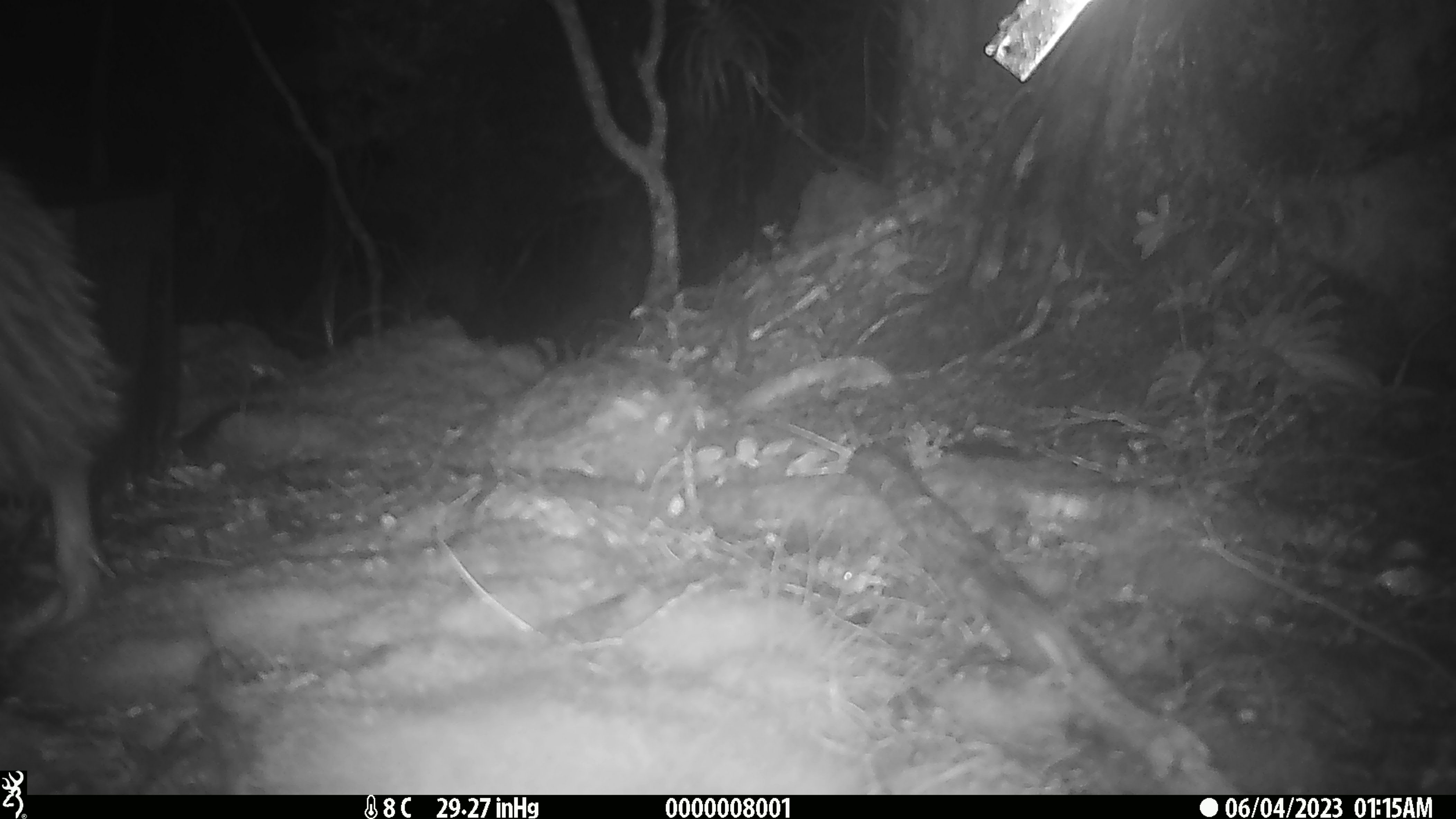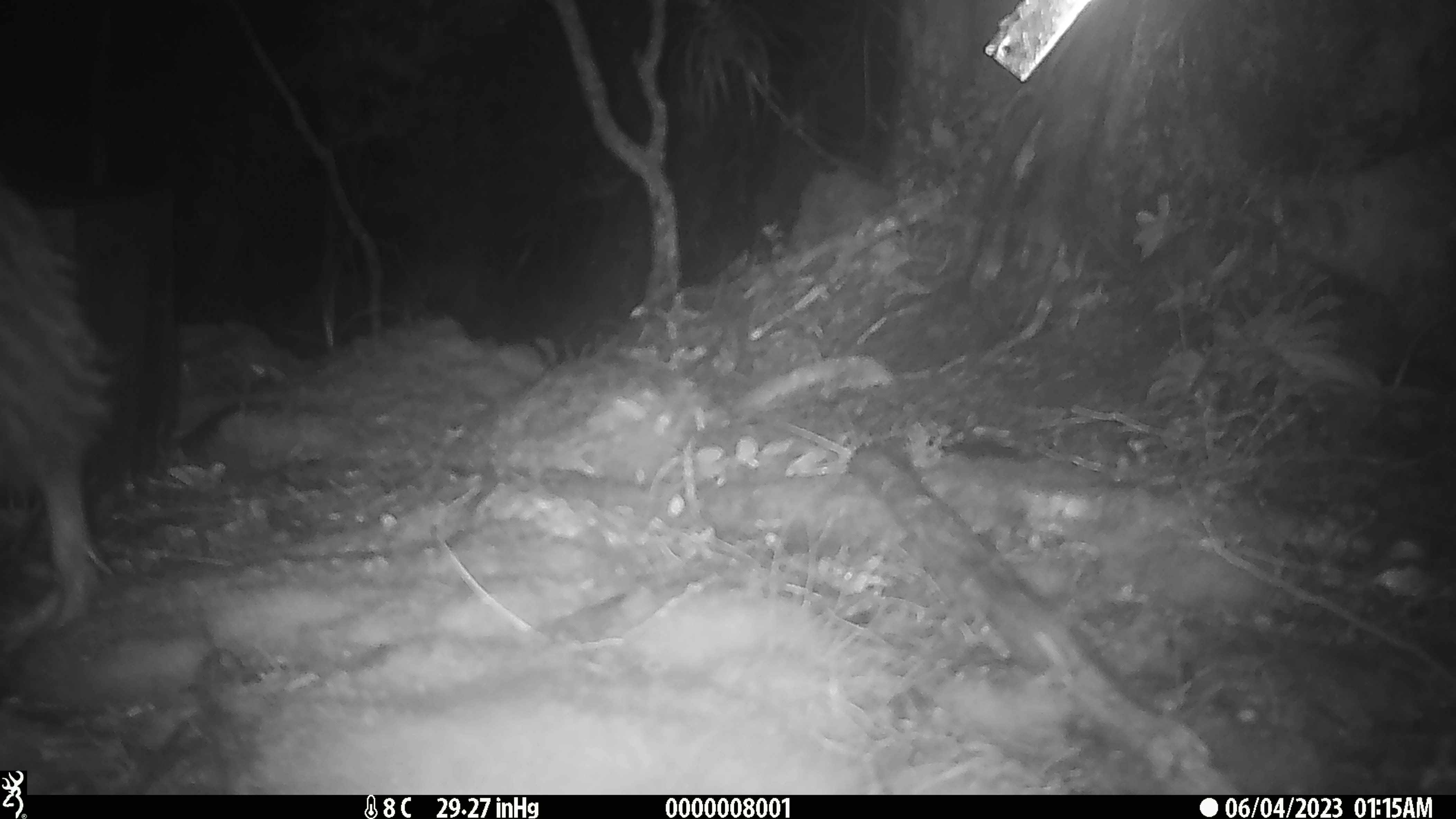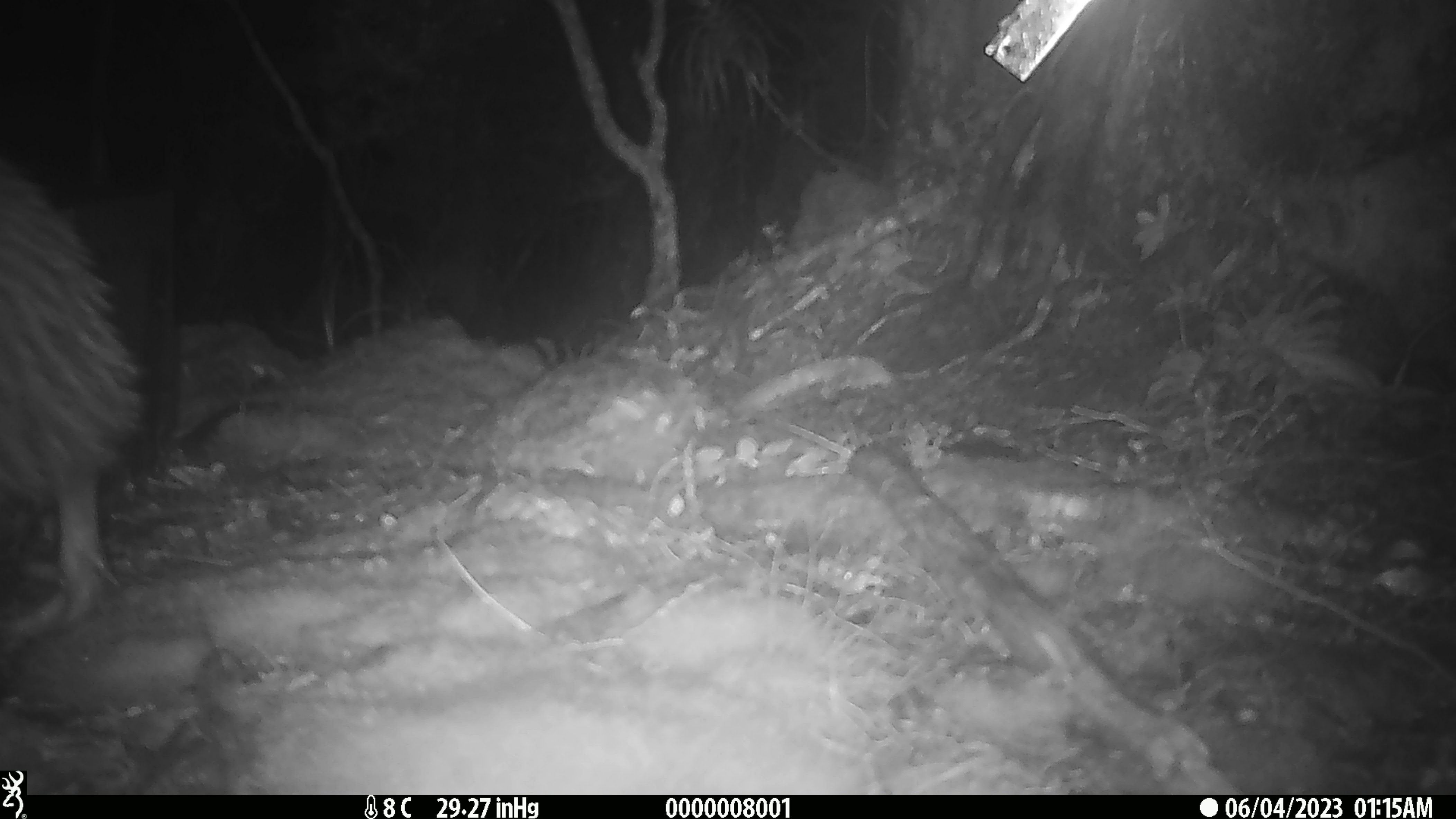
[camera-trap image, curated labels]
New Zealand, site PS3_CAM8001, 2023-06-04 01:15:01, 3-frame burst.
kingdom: Animalia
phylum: Chordata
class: Aves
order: Apterygiformes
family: Apterygidae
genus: Apteryx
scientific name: Apteryx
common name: kiwi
Kiwi (Apteryx).